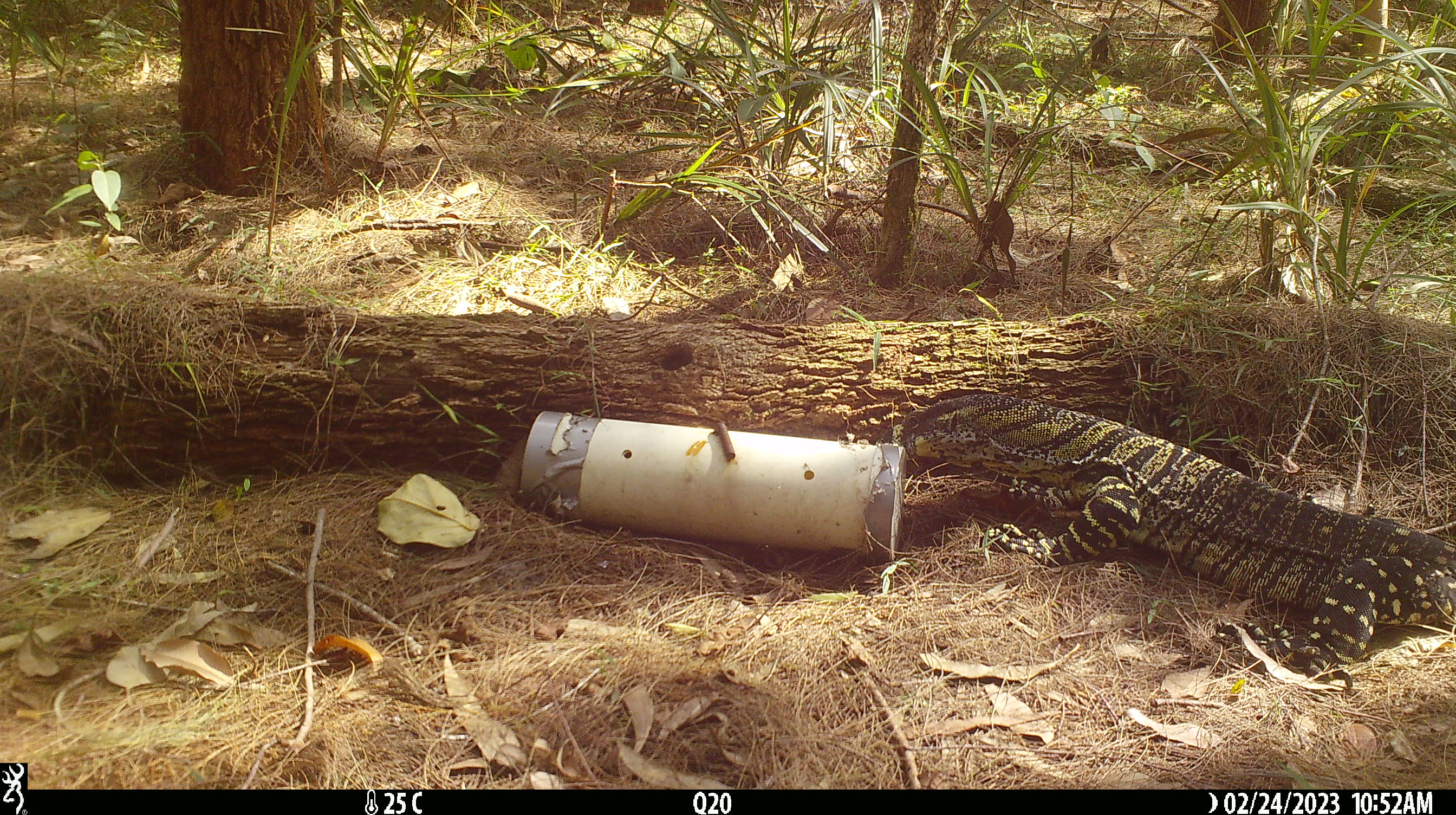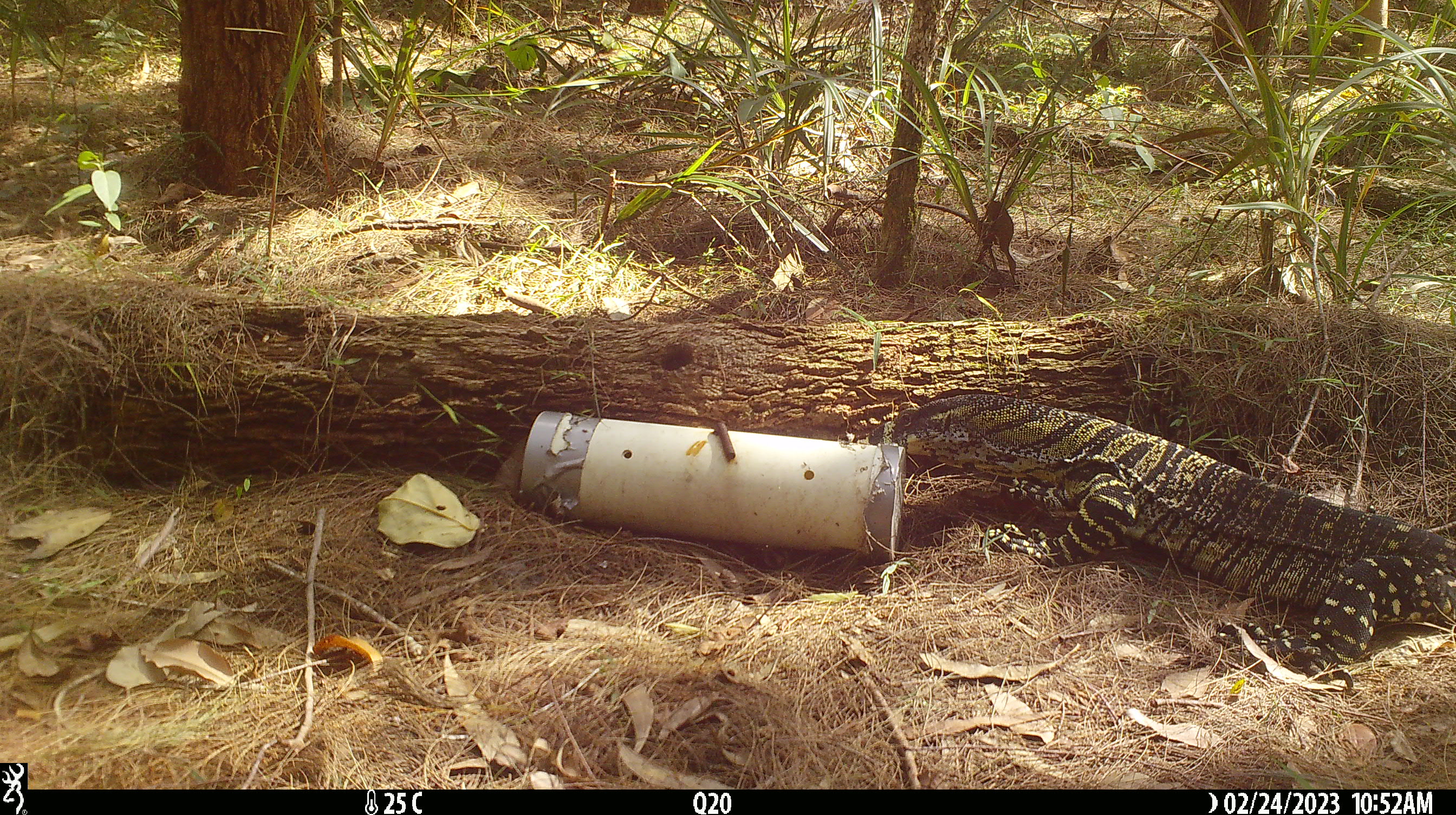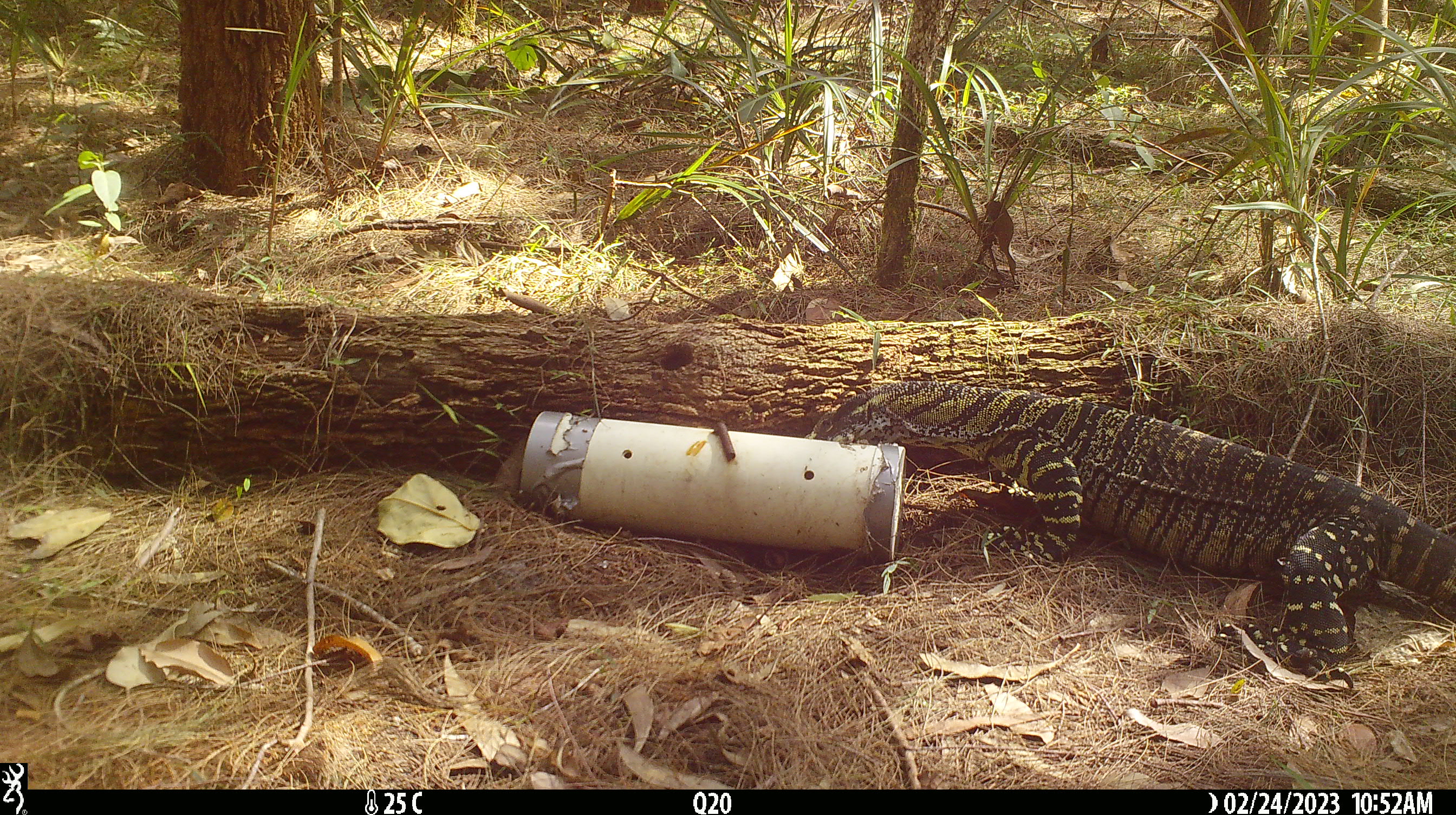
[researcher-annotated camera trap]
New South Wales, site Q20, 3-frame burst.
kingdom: Animalia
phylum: Chordata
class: Reptilia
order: Squamata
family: Varanidae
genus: Varanus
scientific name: Varanus varius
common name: lace monitor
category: goanna